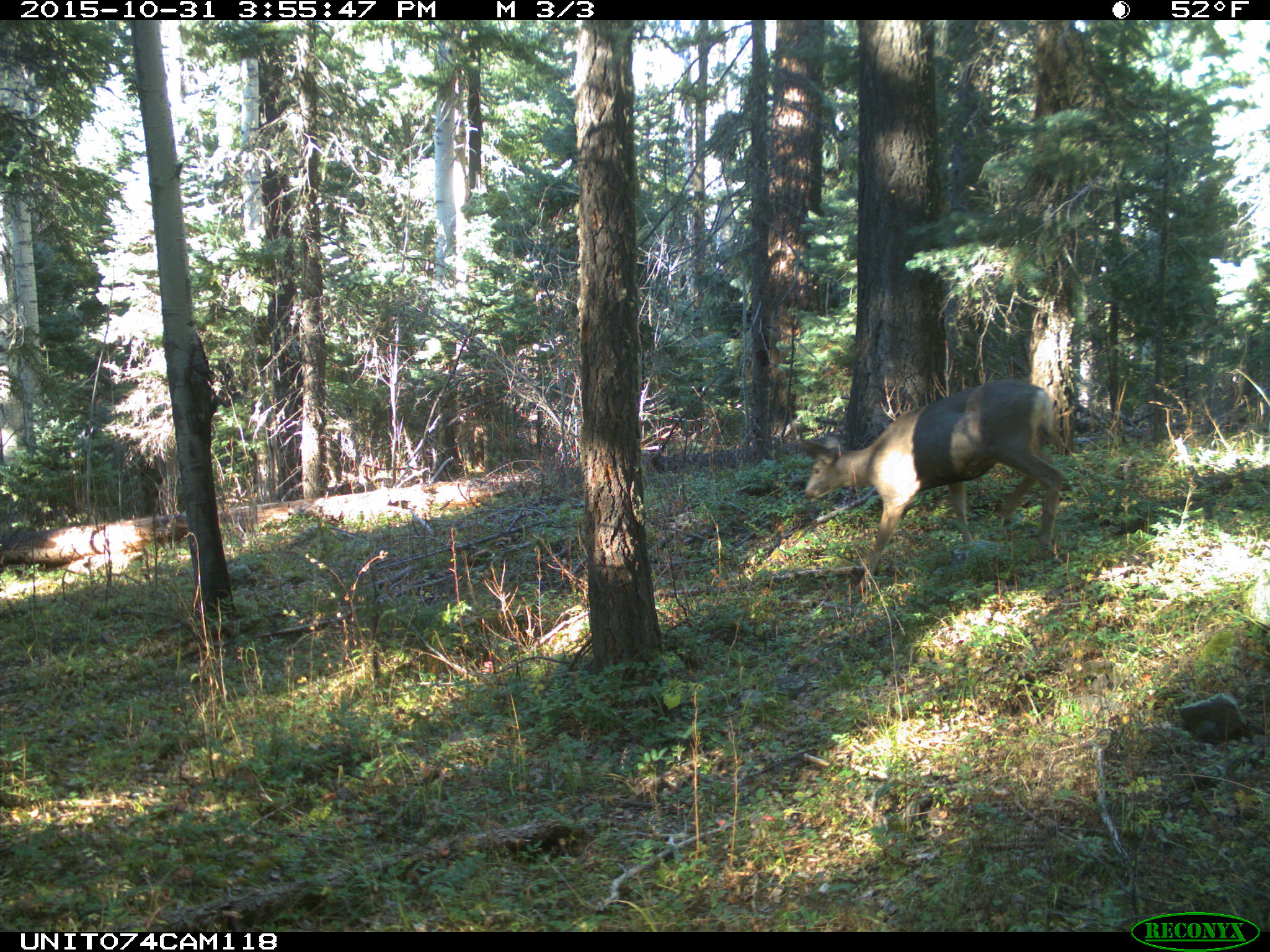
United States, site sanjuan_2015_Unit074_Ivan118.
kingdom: Animalia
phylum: Chordata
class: Mammalia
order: Artiodactyla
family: Cervidae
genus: Odocoileus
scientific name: Odocoileus hemionus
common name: mule deer